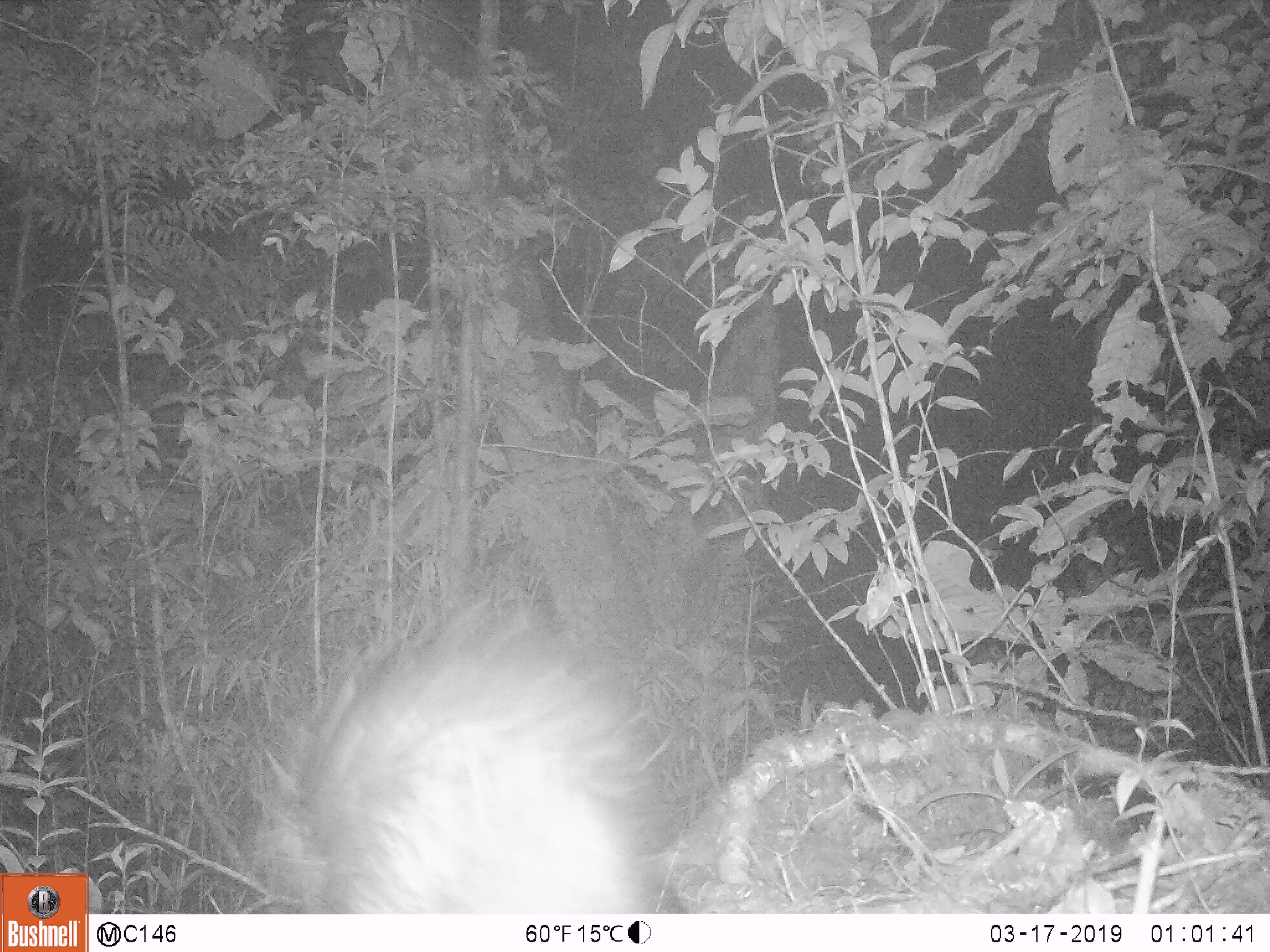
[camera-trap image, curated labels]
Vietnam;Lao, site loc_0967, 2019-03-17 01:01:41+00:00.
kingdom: Animalia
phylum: Chordata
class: Mammalia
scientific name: Mammalia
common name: mammal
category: unidentified mammal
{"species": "unidentified mammal (mammal) (Mammalia)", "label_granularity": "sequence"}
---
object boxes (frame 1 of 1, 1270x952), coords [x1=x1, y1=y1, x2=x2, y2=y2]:
unidentified mammal: [x1=328, y1=654, x2=649, y2=909]